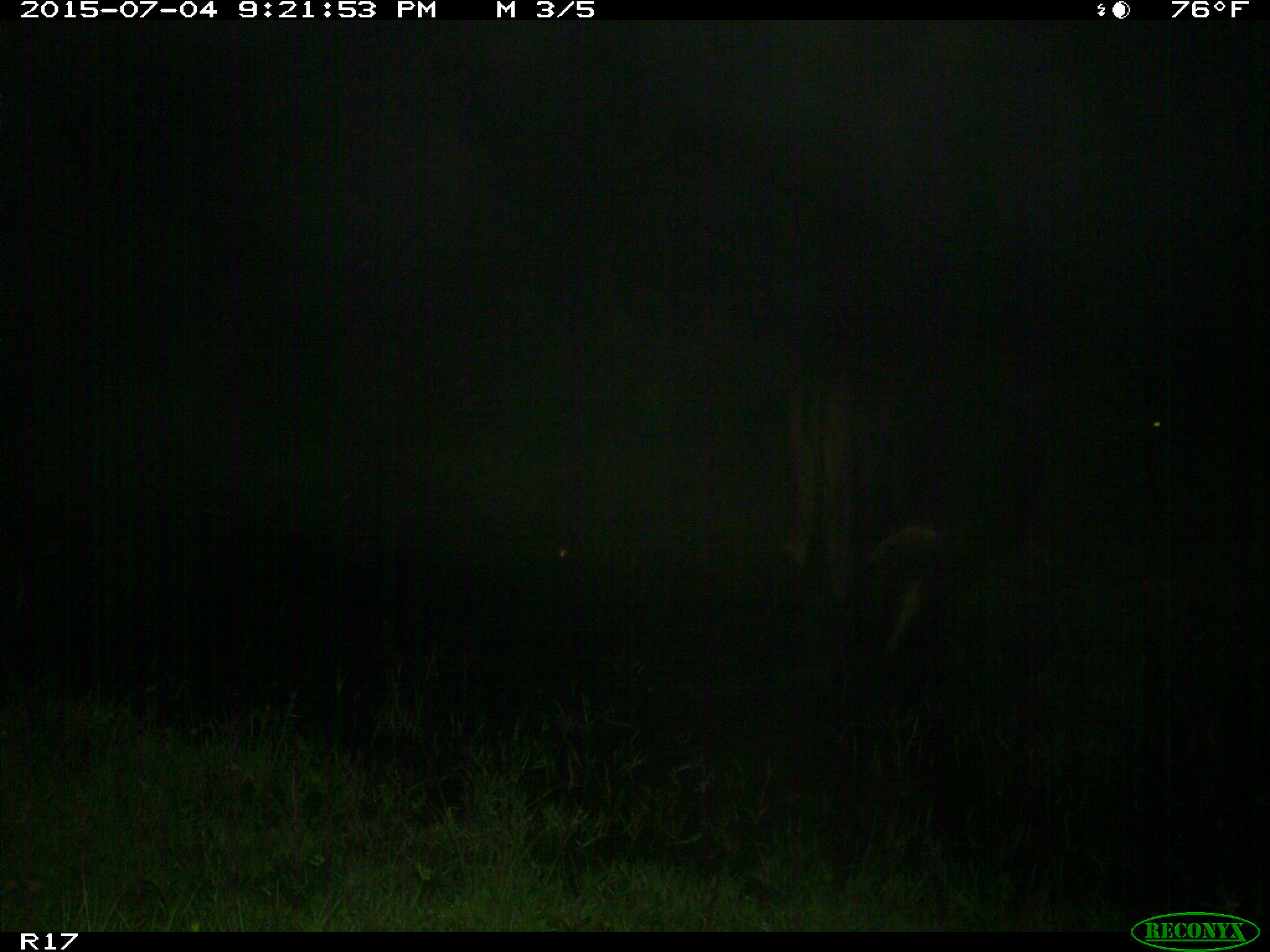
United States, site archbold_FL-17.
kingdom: Animalia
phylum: Chordata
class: Mammalia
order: Artiodactyla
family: Bovidae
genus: Bos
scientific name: Bos taurus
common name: domestic cow